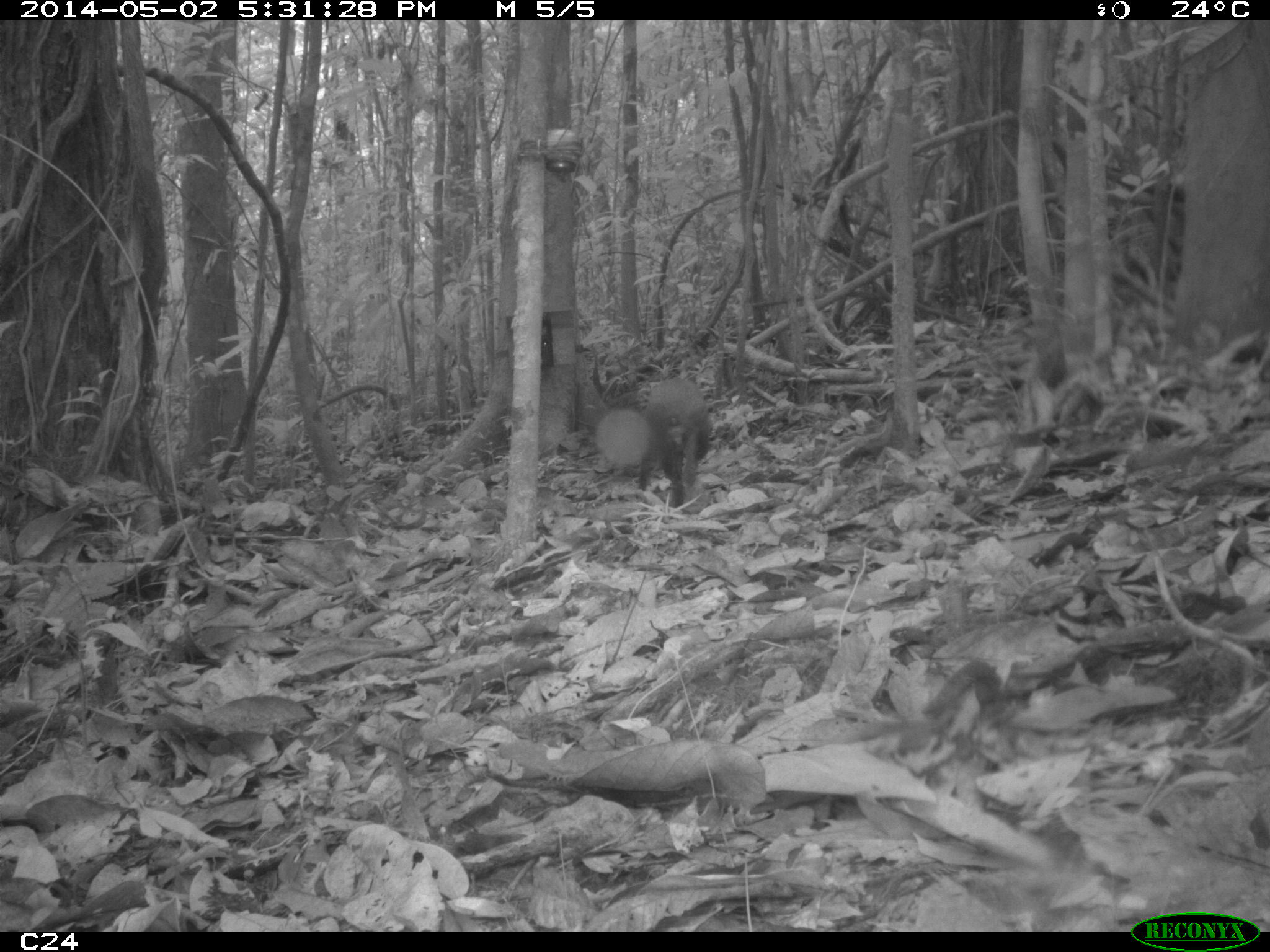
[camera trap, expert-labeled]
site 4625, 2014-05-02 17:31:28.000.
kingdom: Animalia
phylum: Chordata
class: Mammalia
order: Rodentia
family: Dasyproctidae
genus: Dasyprocta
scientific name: Dasyprocta leporina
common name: red-rumped agouti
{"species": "Dasyprocta leporina (red-rumped agouti)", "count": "1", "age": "adult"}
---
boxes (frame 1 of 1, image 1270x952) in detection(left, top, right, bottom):
dasyprocta leporina: detection(634, 375, 714, 508)